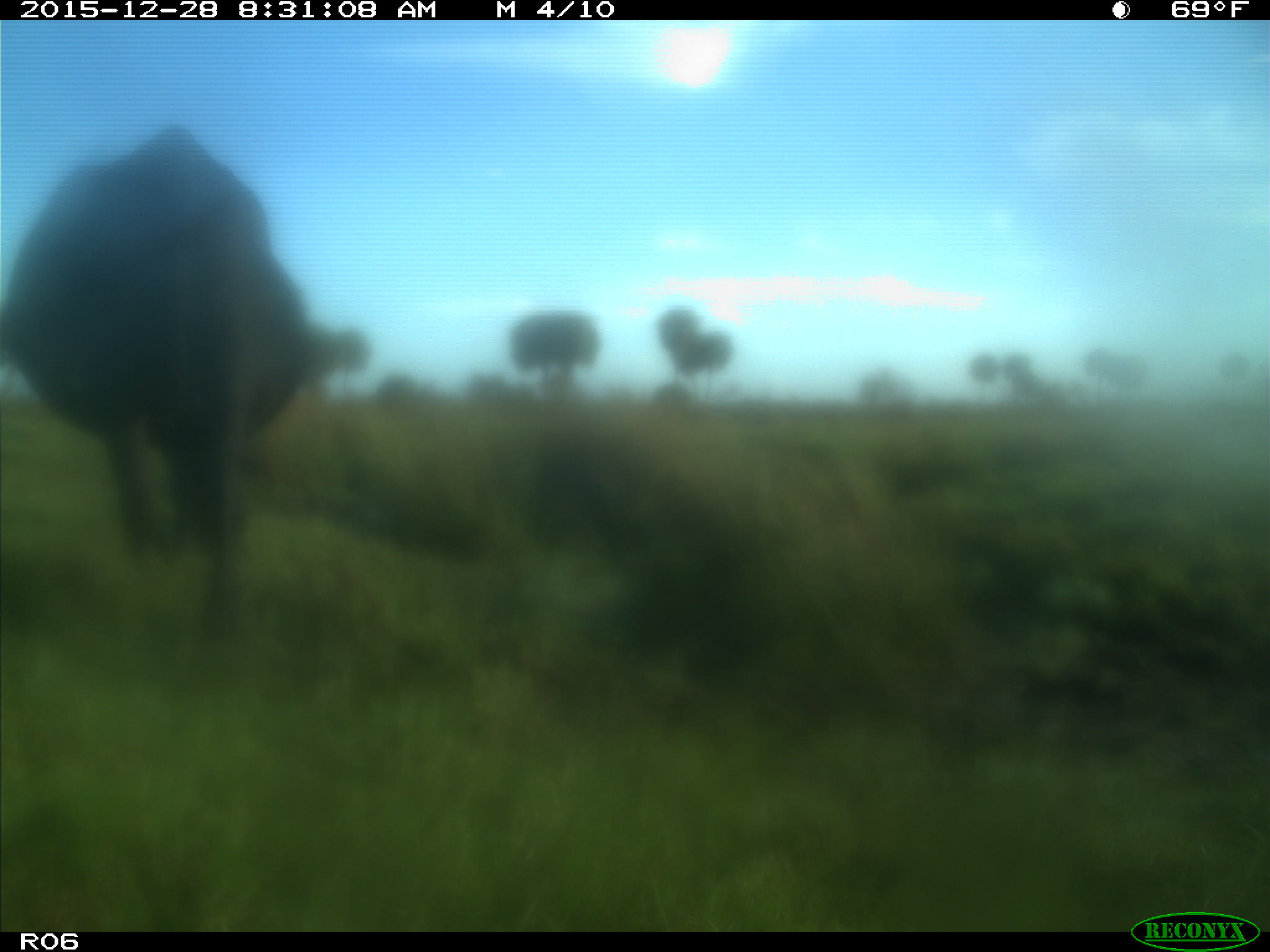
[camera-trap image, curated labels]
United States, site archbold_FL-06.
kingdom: Animalia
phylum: Chordata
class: Mammalia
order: Artiodactyla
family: Bovidae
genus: Bos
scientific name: Bos taurus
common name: domestic cow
Bos taurus (domestic cow).